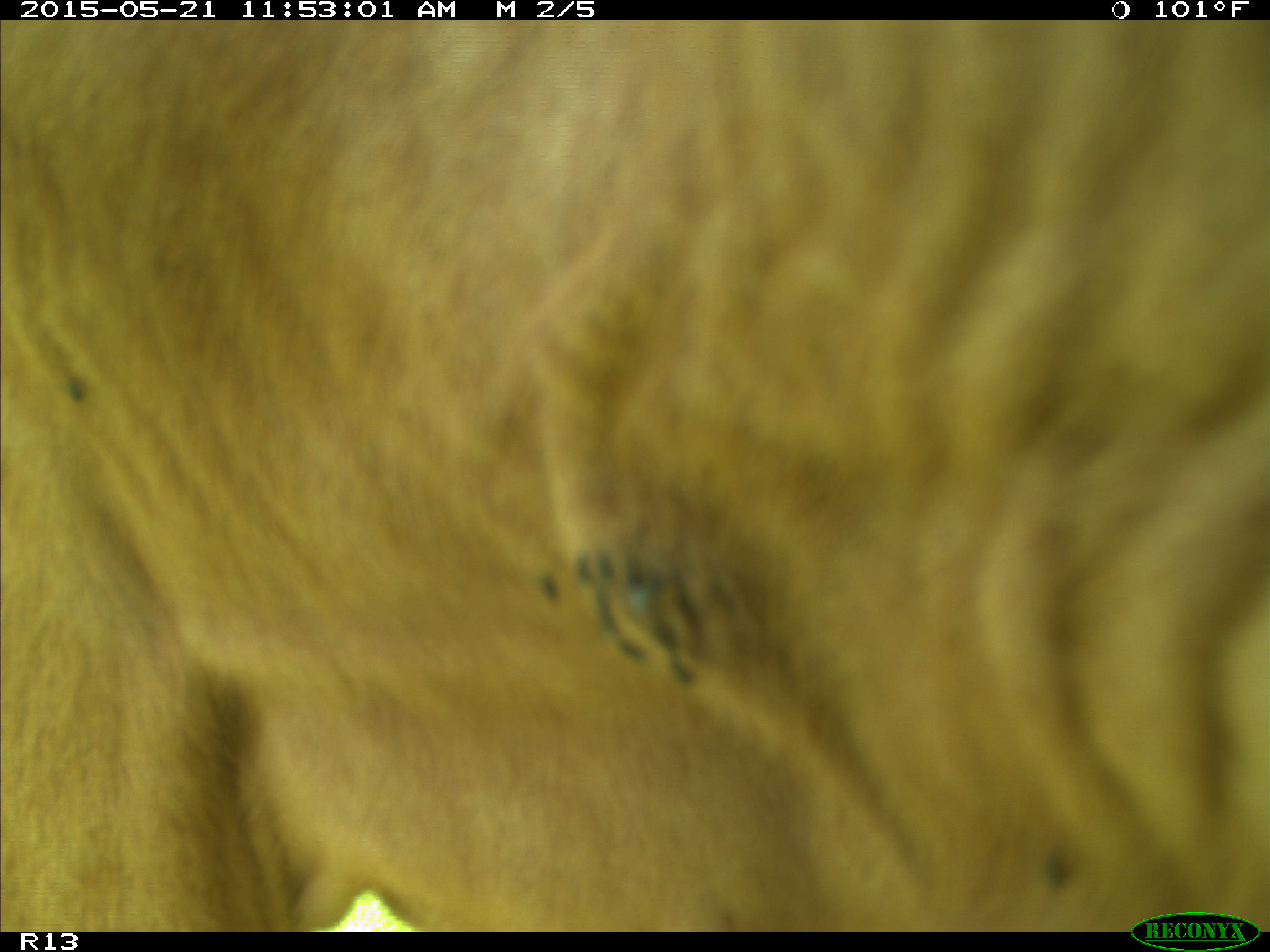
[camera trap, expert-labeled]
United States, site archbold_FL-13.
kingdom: Animalia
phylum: Chordata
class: Mammalia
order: Artiodactyla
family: Bovidae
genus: Bos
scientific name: Bos taurus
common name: domestic cow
Bos taurus (domestic cow).